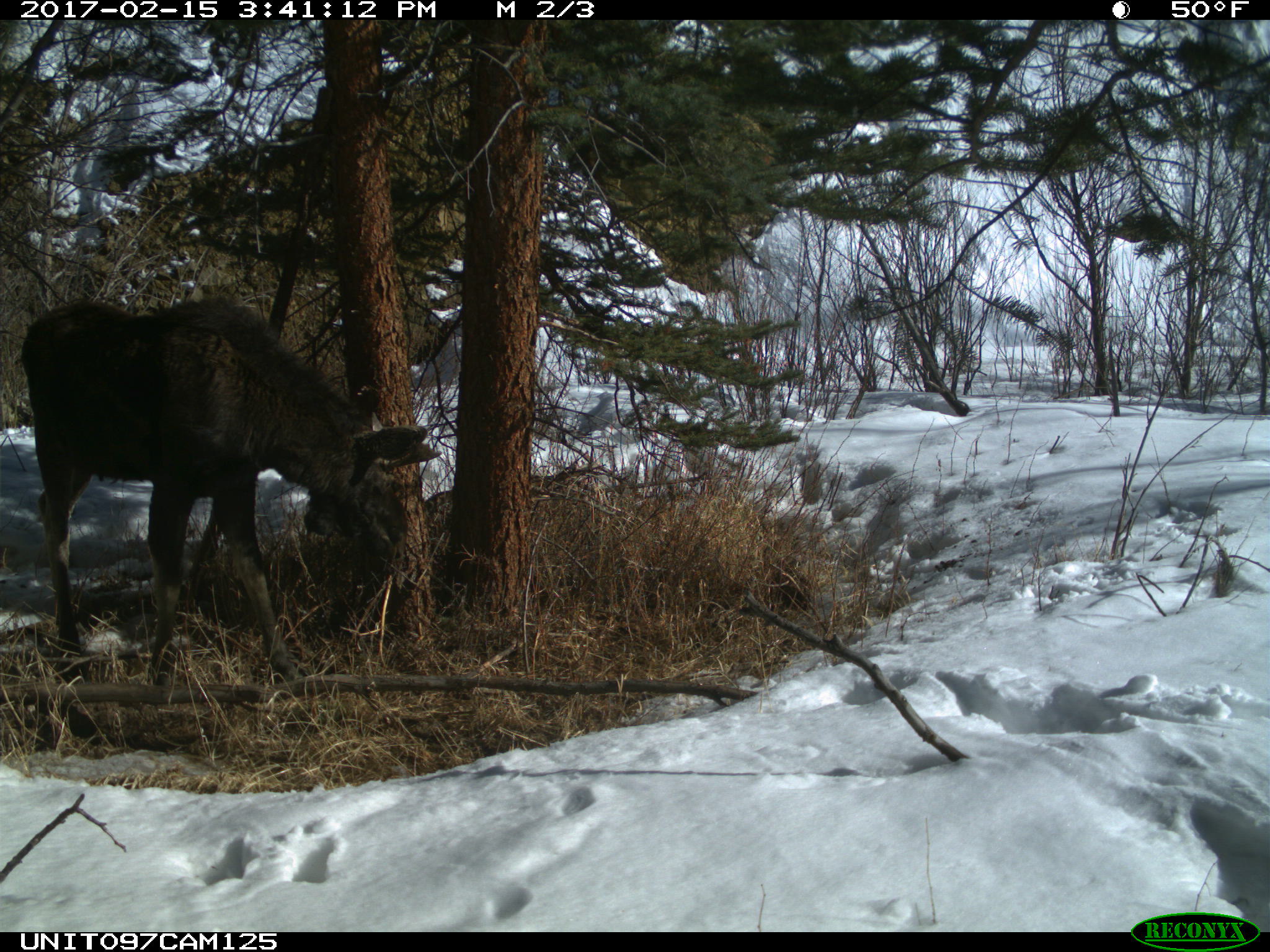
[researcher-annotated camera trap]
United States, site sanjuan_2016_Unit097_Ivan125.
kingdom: Animalia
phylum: Chordata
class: Mammalia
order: Artiodactyla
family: Cervidae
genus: Alces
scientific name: Alces alces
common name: moose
Alces alces (moose).